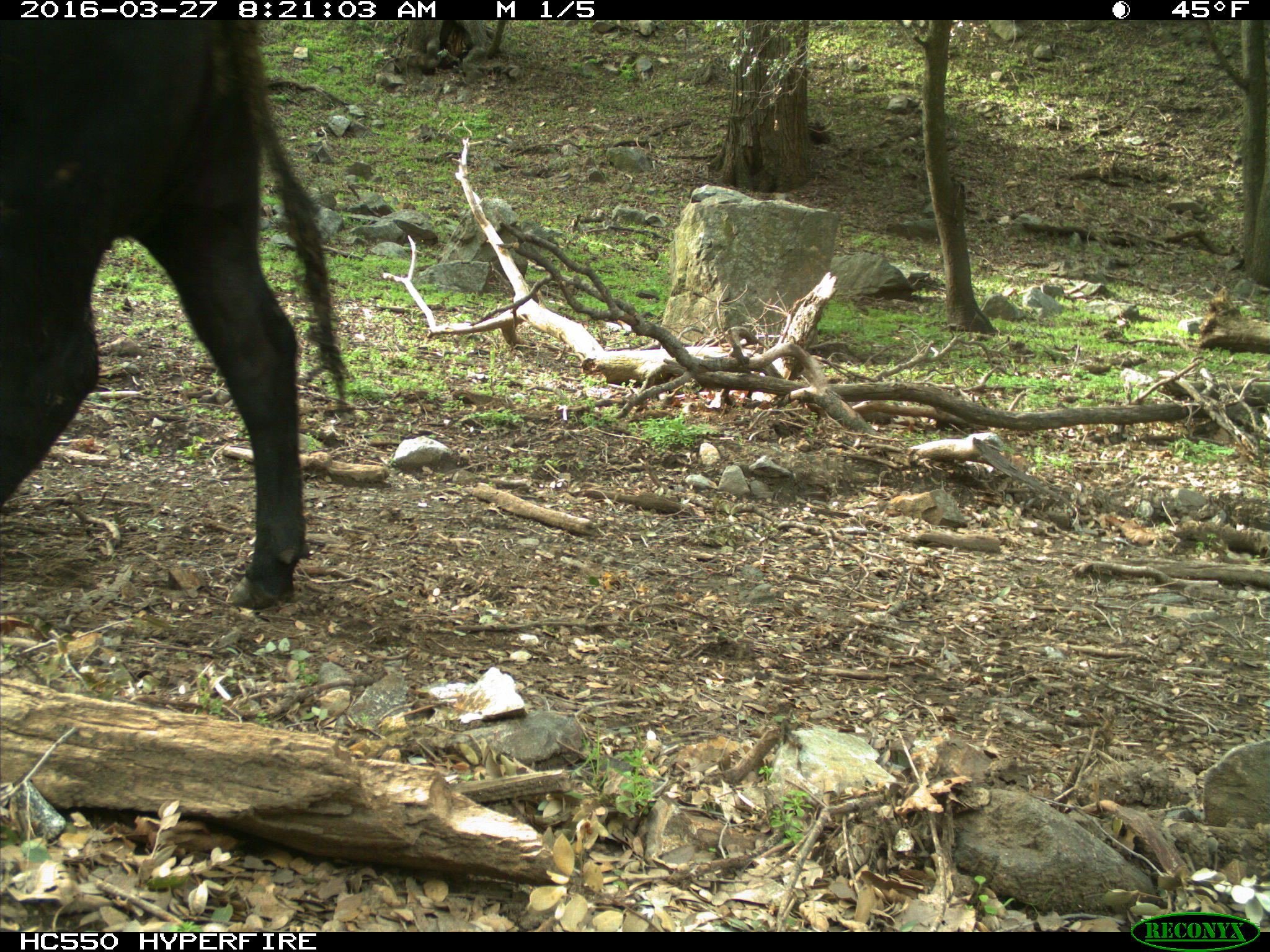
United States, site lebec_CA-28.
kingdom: Animalia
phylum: Chordata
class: Mammalia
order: Artiodactyla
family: Bovidae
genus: Bos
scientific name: Bos taurus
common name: domestic cow